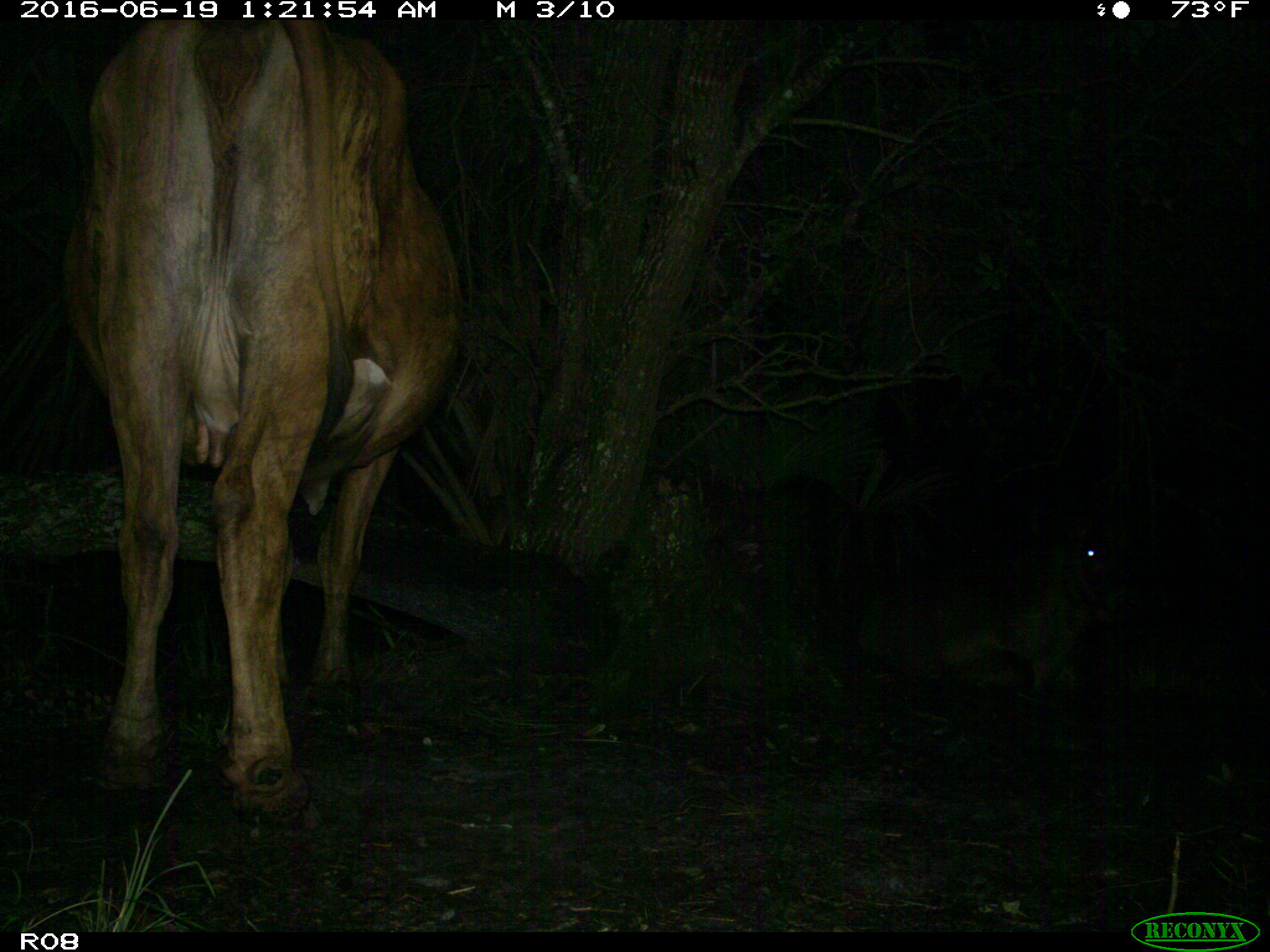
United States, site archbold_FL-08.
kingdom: Animalia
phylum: Chordata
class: Mammalia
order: Artiodactyla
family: Bovidae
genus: Bos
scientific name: Bos taurus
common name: domestic cow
Bos taurus (domestic cow).